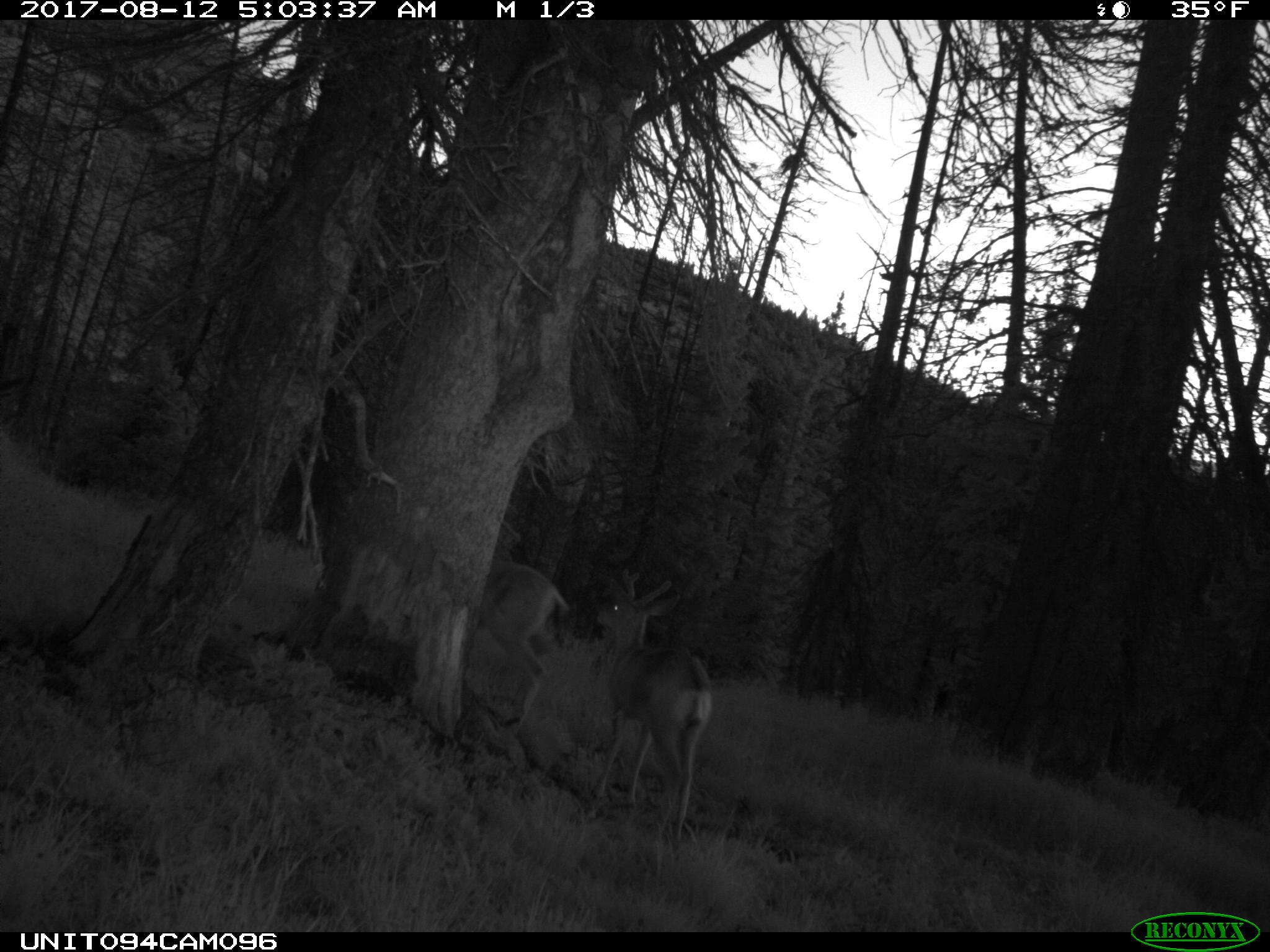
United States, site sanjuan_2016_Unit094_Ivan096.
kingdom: Animalia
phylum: Chordata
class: Mammalia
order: Artiodactyla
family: Cervidae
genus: Odocoileus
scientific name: Odocoileus hemionus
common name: mule deer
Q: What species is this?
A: Odocoileus hemionus (mule deer).